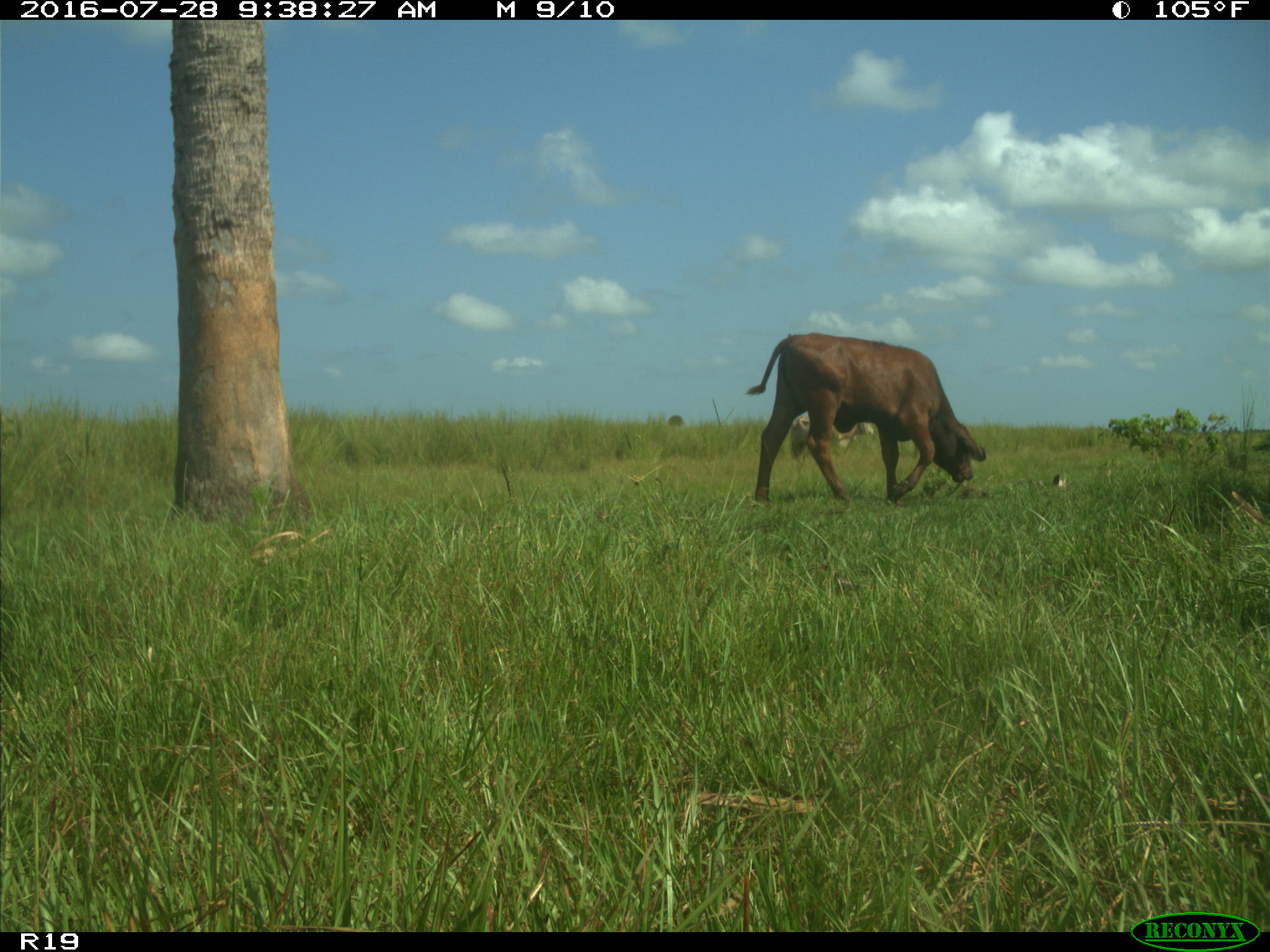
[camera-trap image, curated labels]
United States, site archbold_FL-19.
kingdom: Animalia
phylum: Chordata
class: Mammalia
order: Artiodactyla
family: Bovidae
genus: Bos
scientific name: Bos taurus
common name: domestic cow